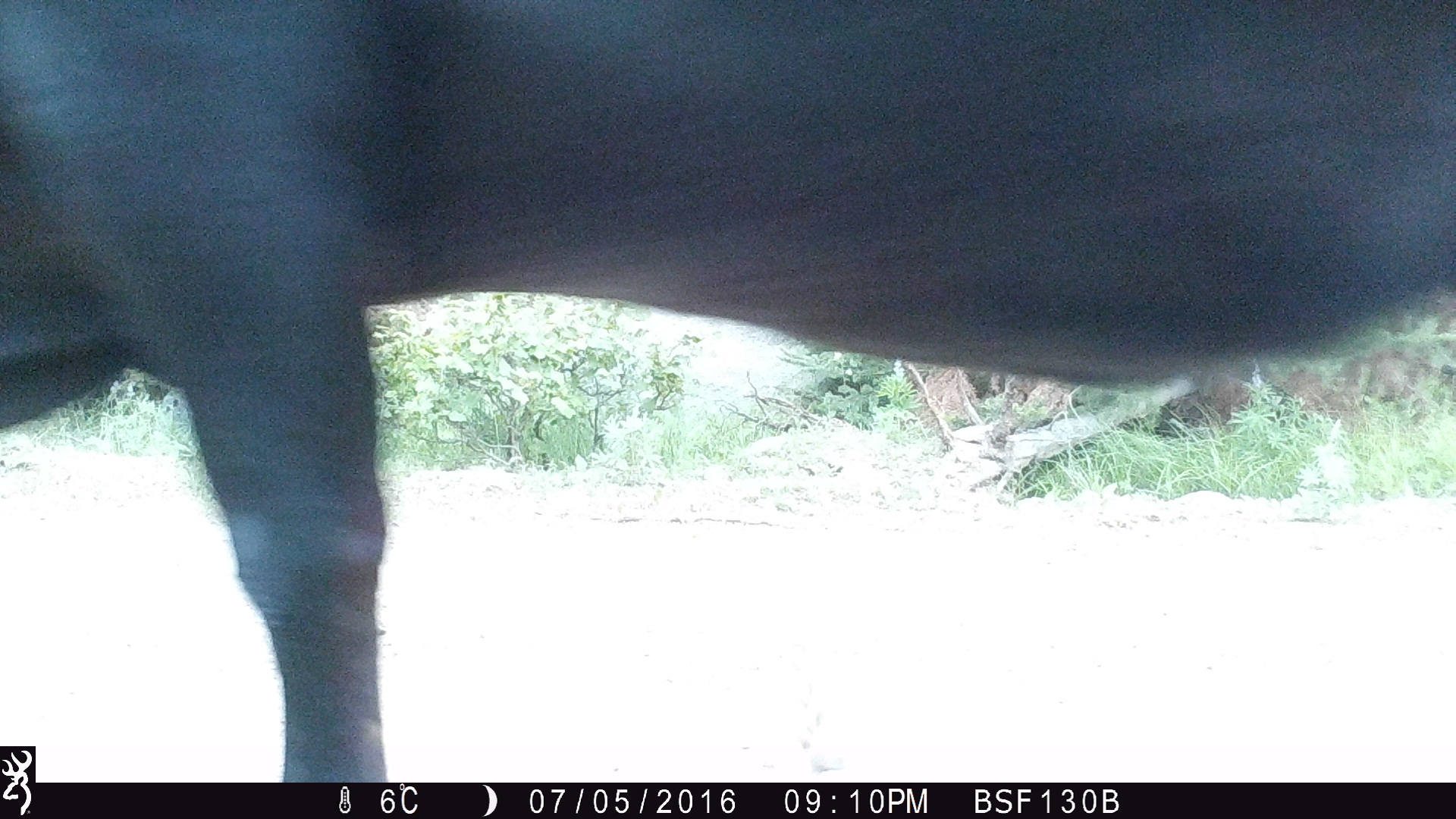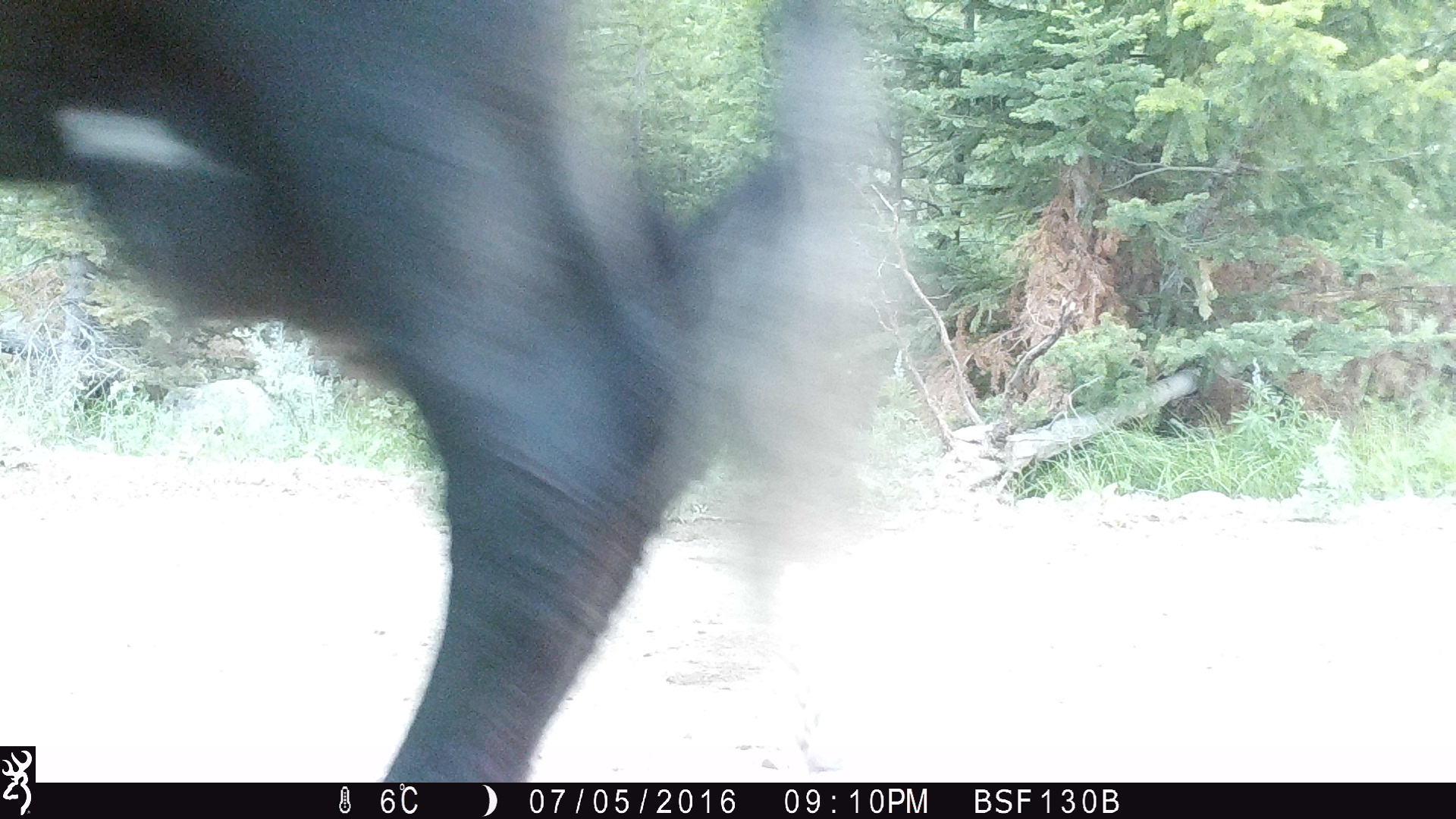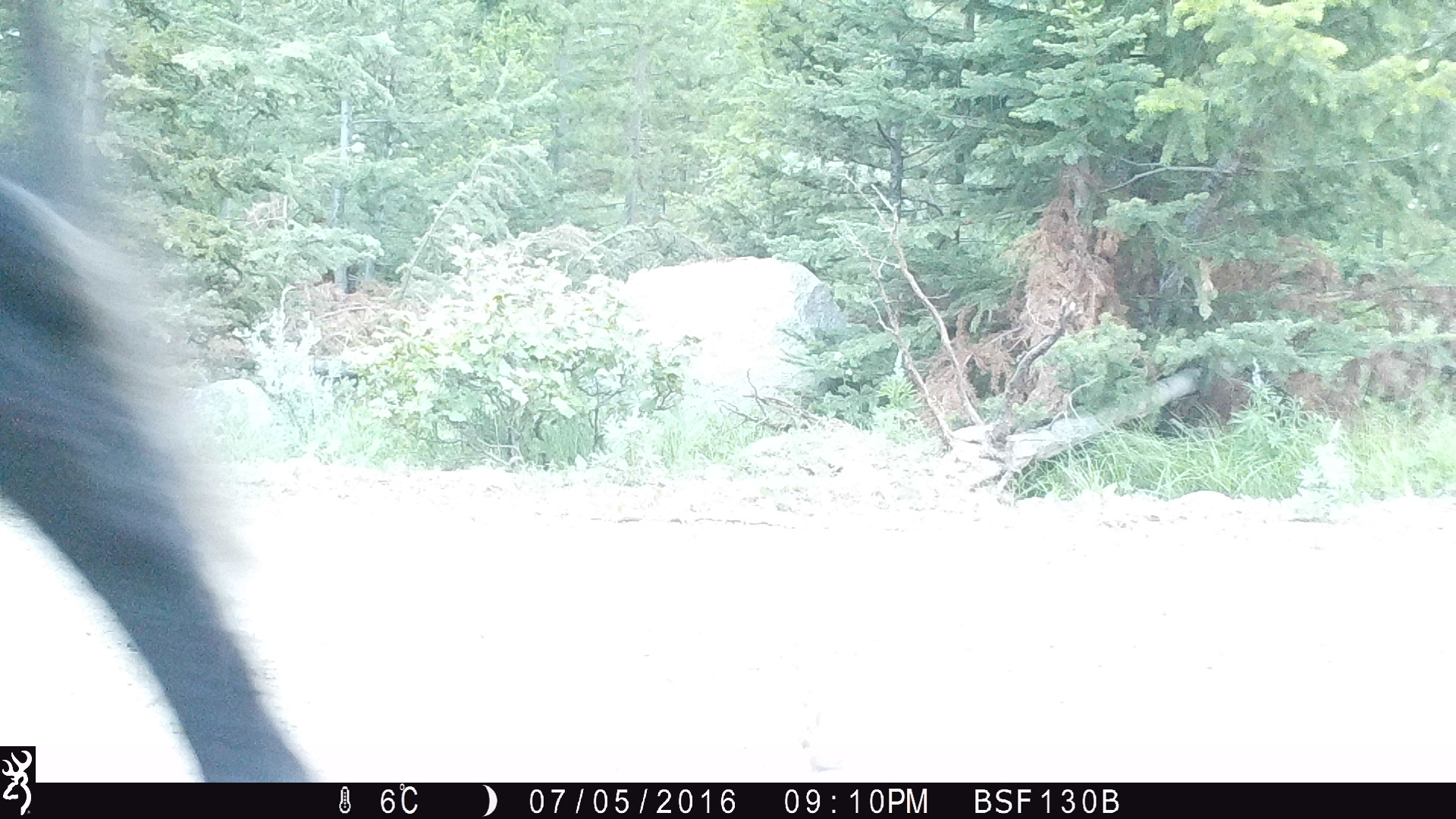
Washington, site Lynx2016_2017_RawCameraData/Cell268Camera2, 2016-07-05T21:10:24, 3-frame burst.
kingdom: Animalia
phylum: Chordata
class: Mammalia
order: Artiodactyla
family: Bovidae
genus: Bos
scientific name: Bos taurus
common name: domestic cattle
Domestic cattle (Bos taurus). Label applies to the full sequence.